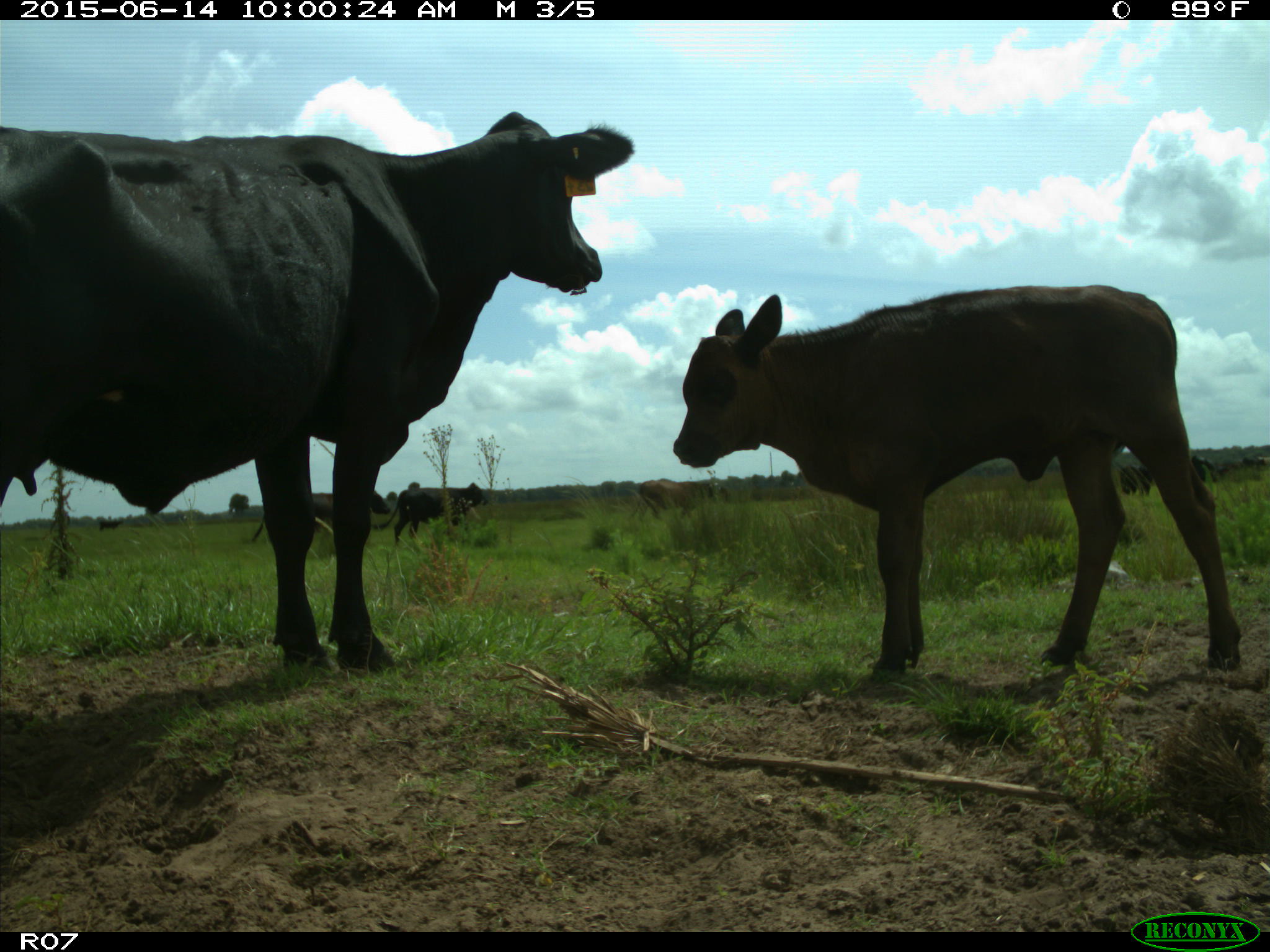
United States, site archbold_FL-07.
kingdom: Animalia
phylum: Chordata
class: Mammalia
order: Artiodactyla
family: Bovidae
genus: Bos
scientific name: Bos taurus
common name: domestic cow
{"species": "Bos taurus (domestic cow)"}